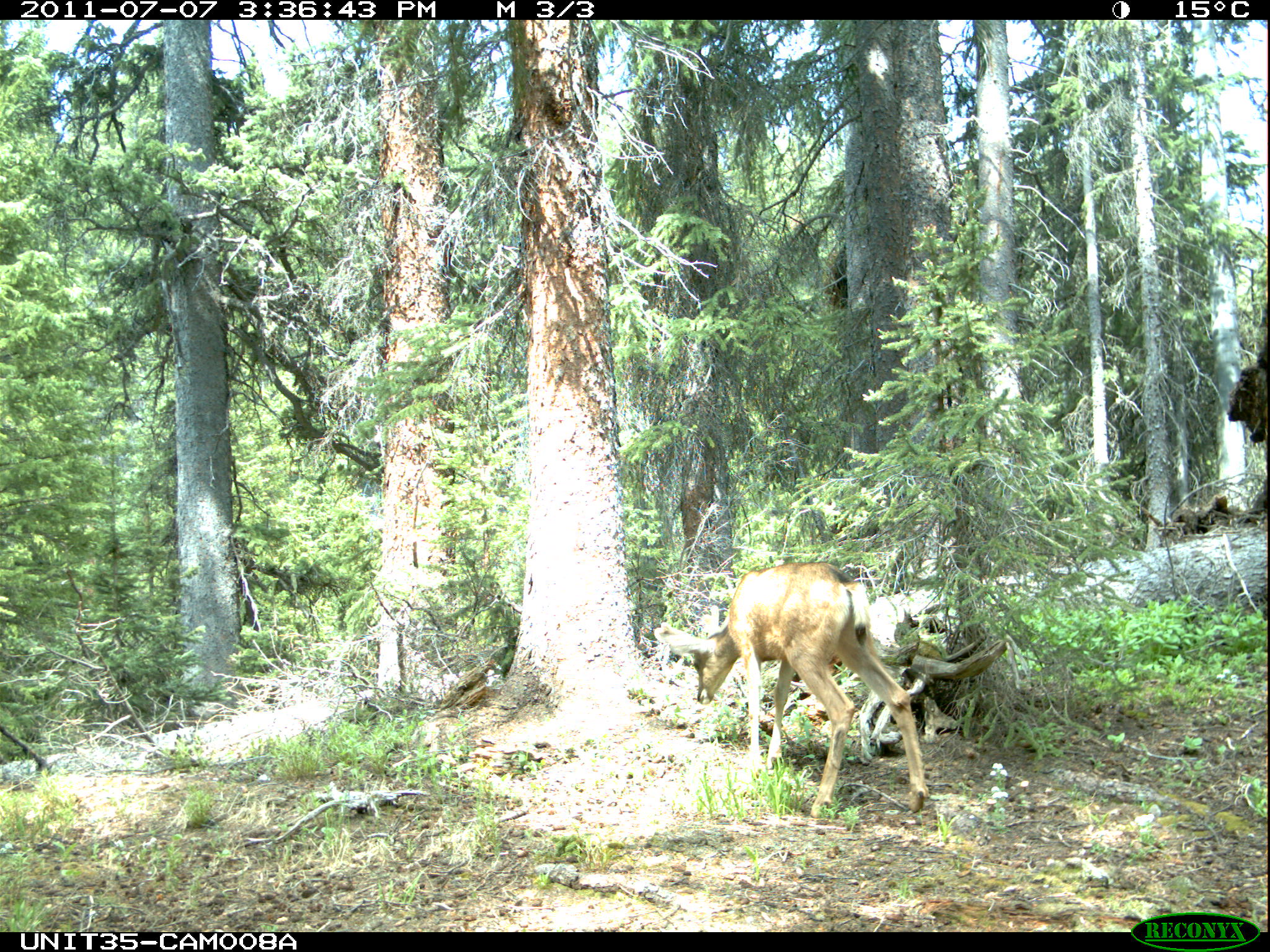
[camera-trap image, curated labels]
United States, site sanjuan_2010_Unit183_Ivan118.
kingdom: Animalia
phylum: Chordata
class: Mammalia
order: Artiodactyla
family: Cervidae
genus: Odocoileus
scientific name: Odocoileus hemionus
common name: mule deer